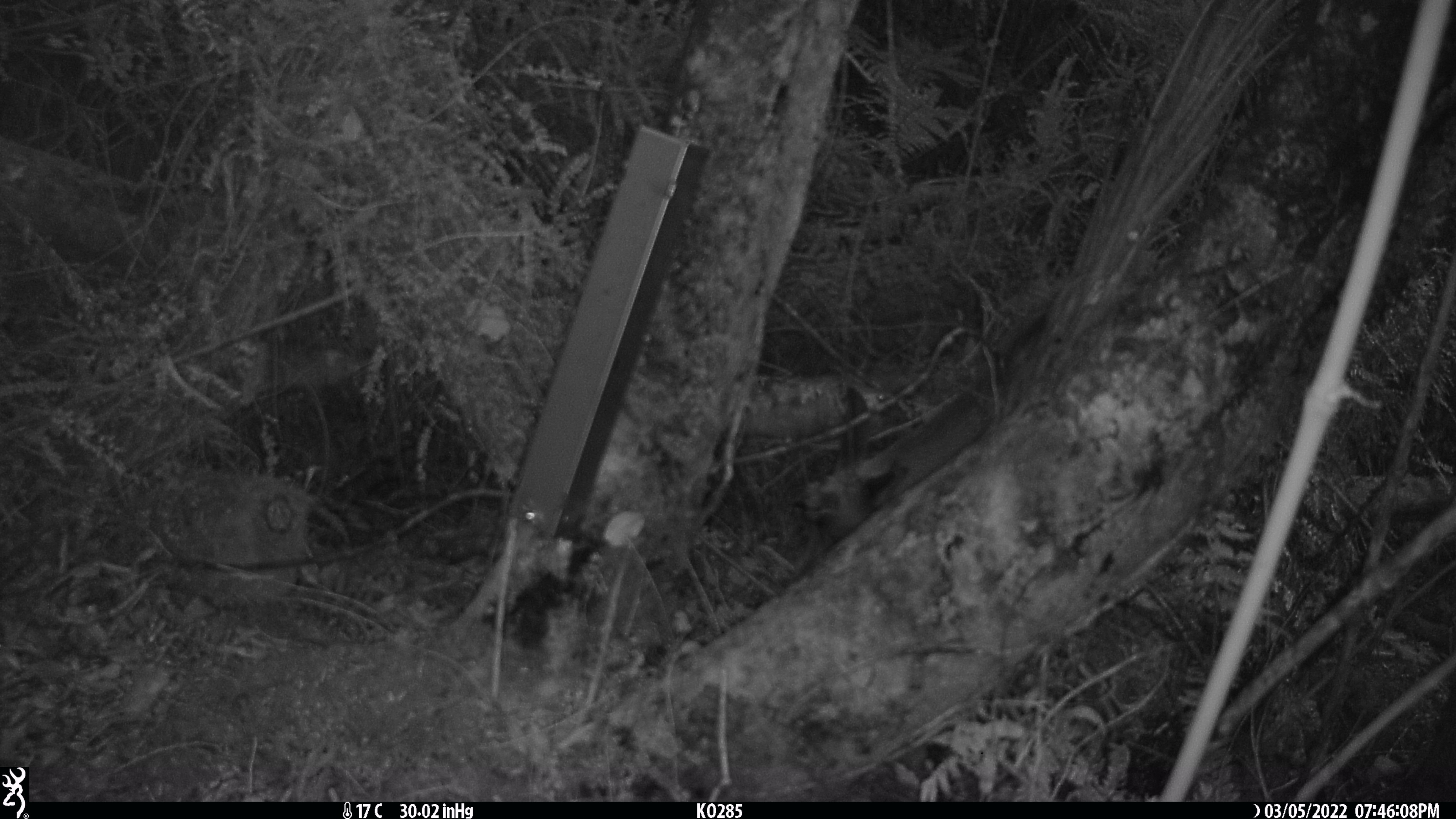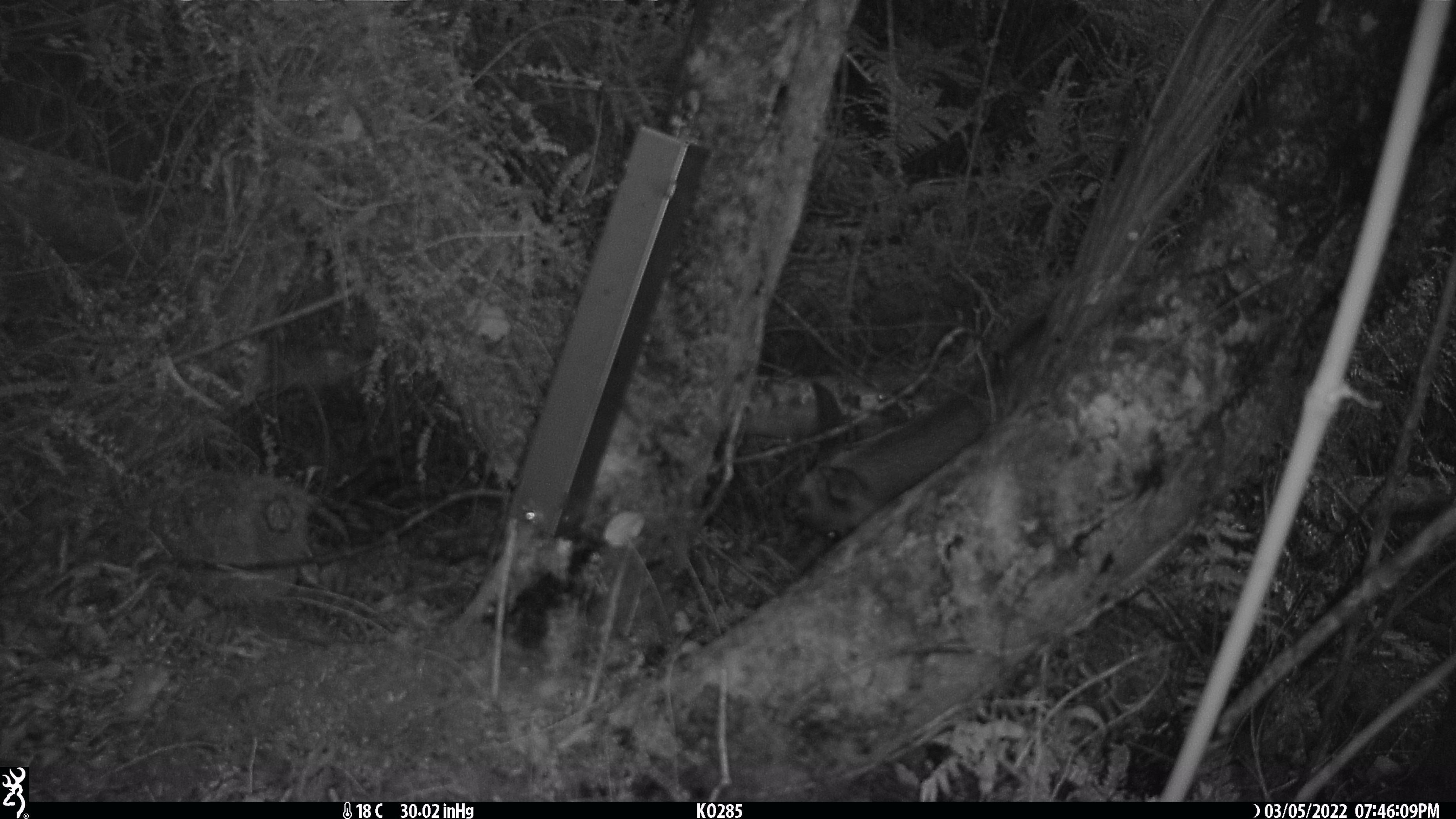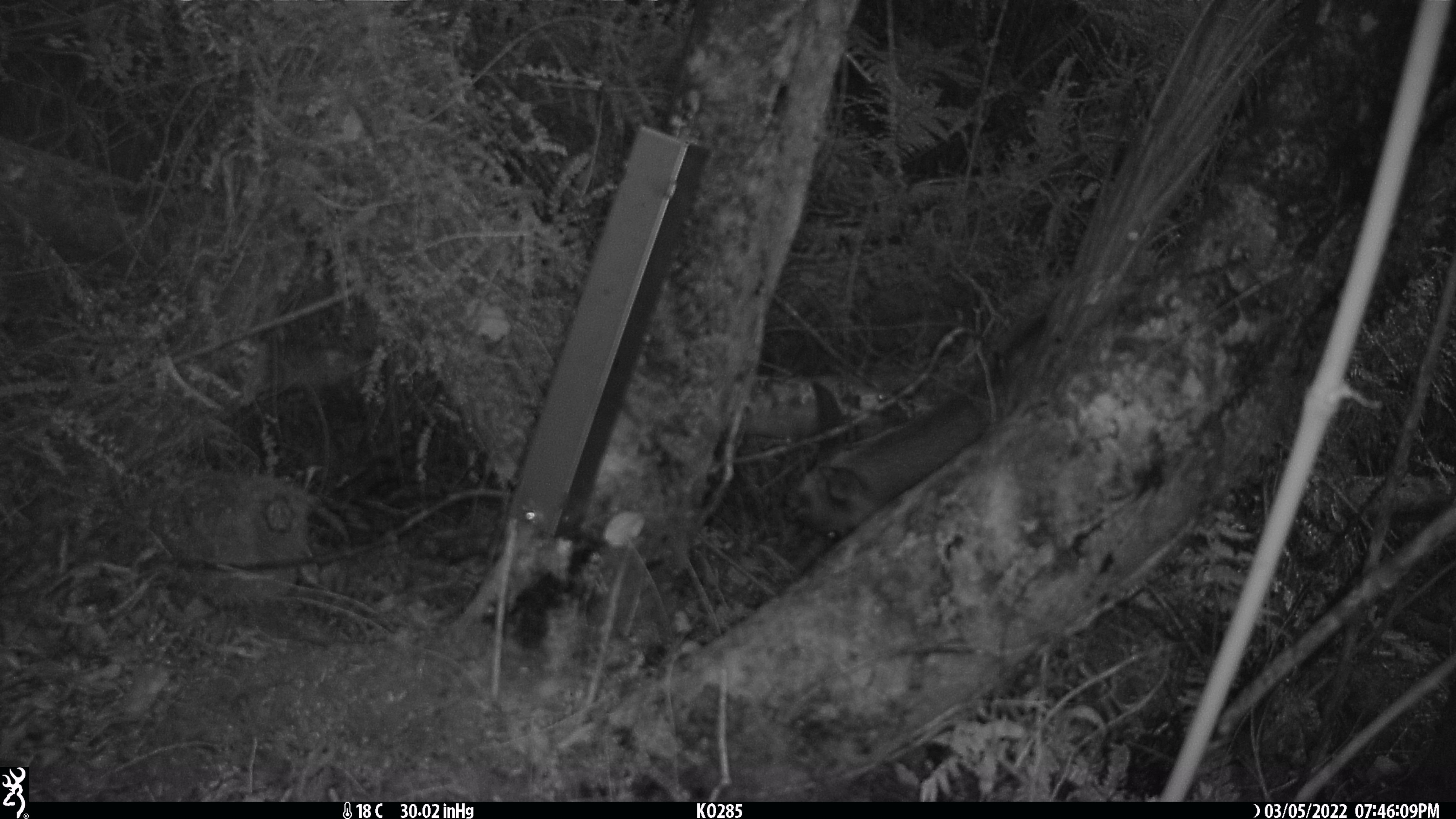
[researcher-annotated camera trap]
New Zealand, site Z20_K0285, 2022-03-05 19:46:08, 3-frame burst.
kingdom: Animalia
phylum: Chordata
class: Mammalia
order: Artiodactyla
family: Bovidae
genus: Rupicapra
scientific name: Rupicapra rupicapra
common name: alpine chamois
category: chamois